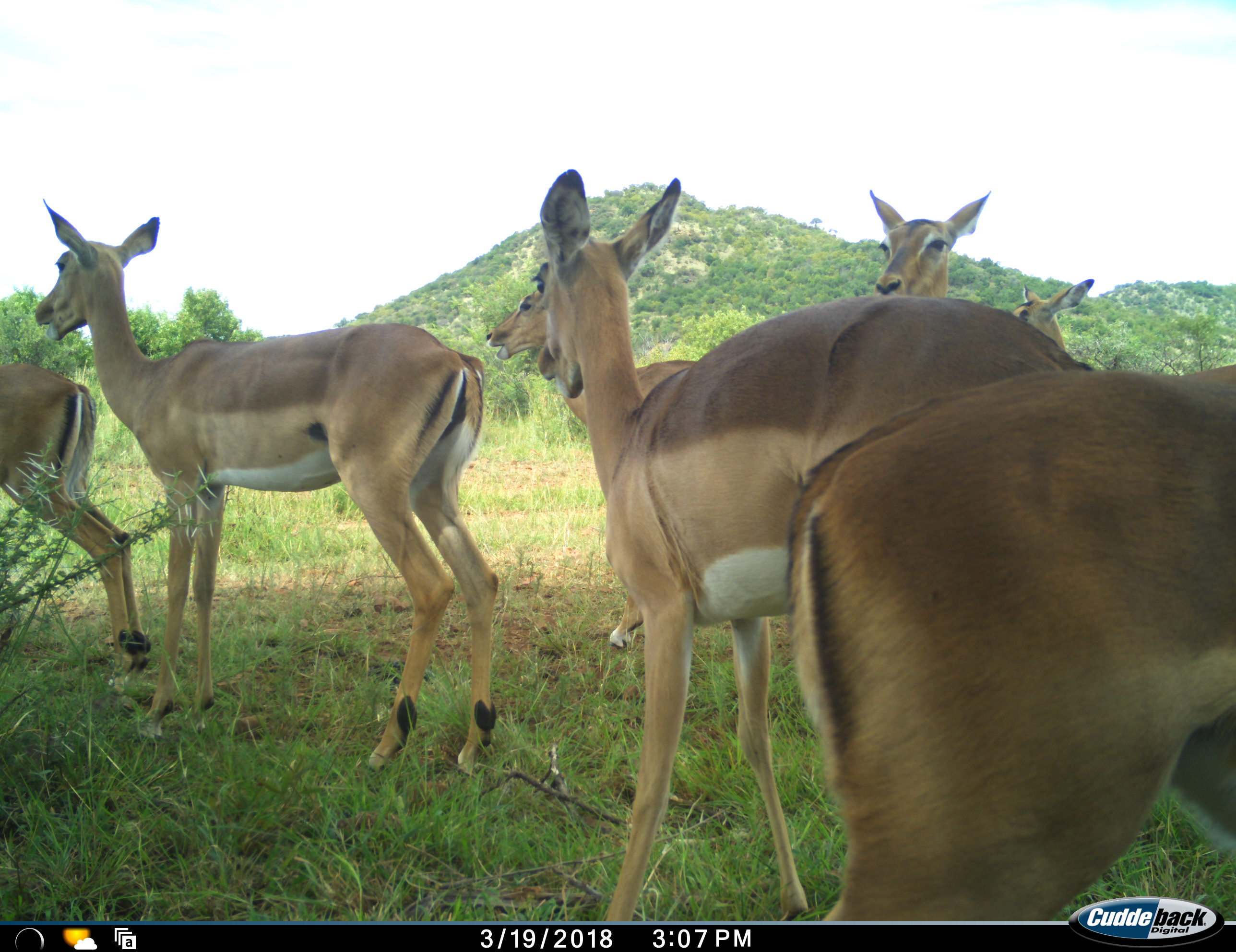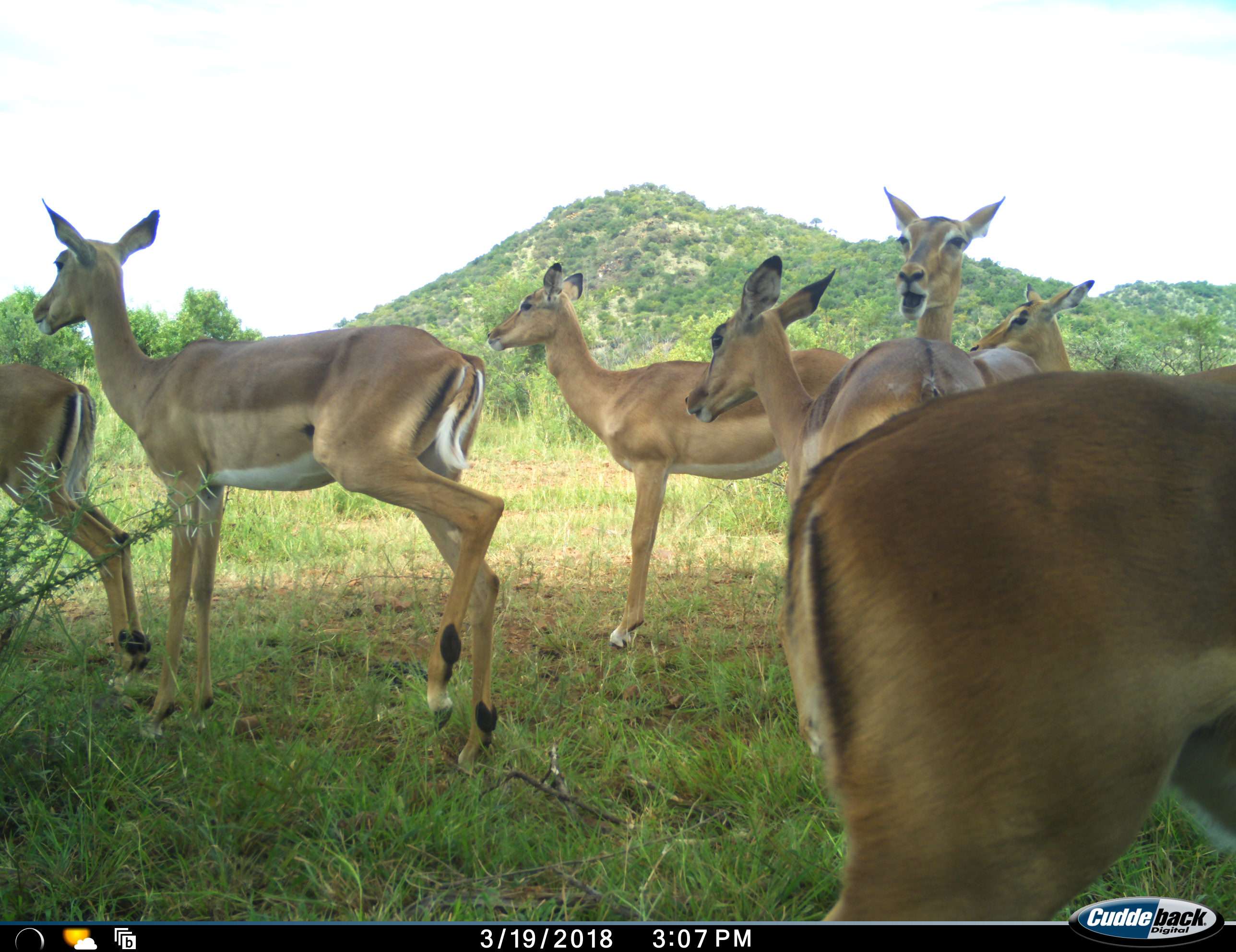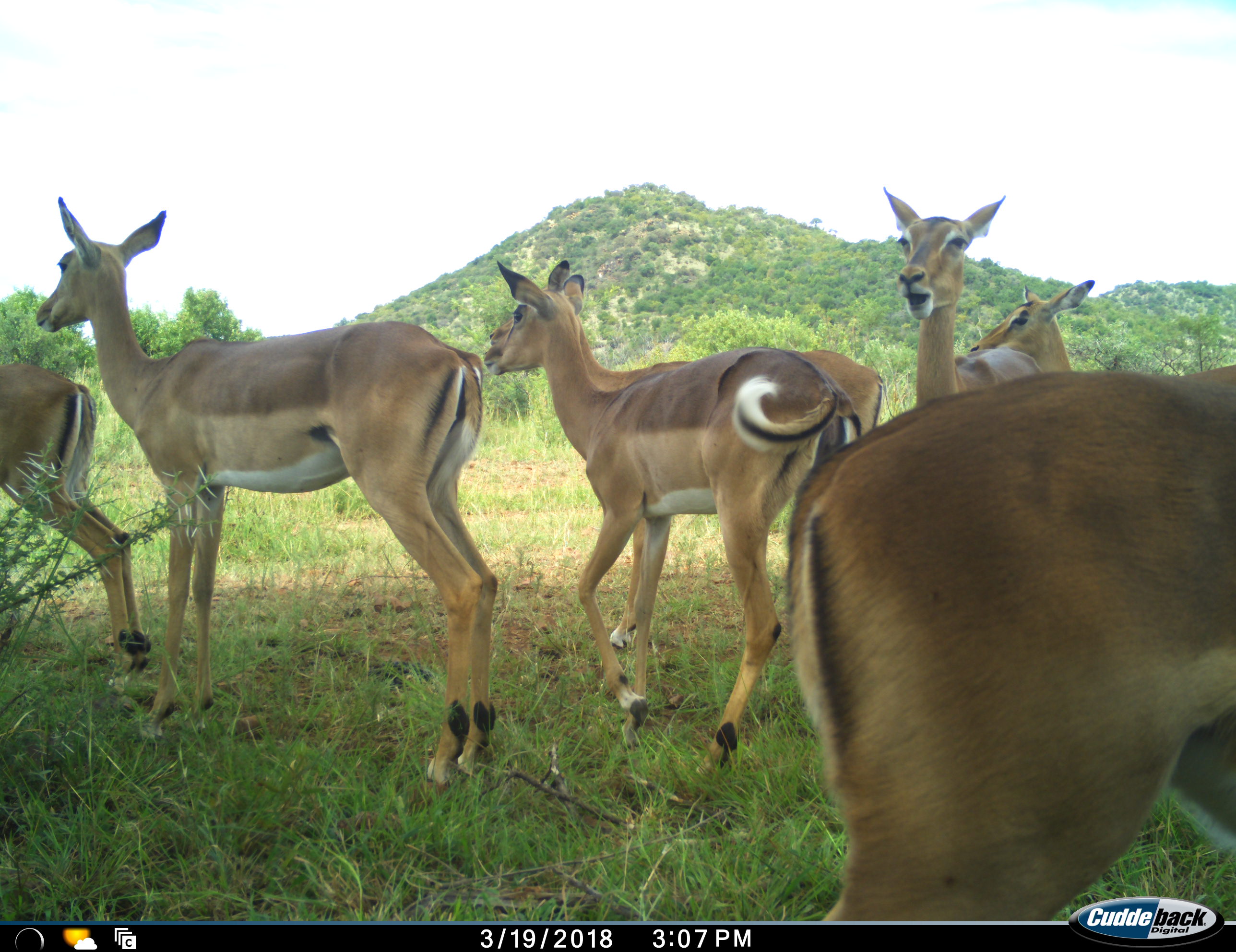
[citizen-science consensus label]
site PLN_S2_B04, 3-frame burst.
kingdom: Animalia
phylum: Chordata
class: Mammalia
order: Artiodactyla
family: Bovidae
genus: Aepyceros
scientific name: Aepyceros melampus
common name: impala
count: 7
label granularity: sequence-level